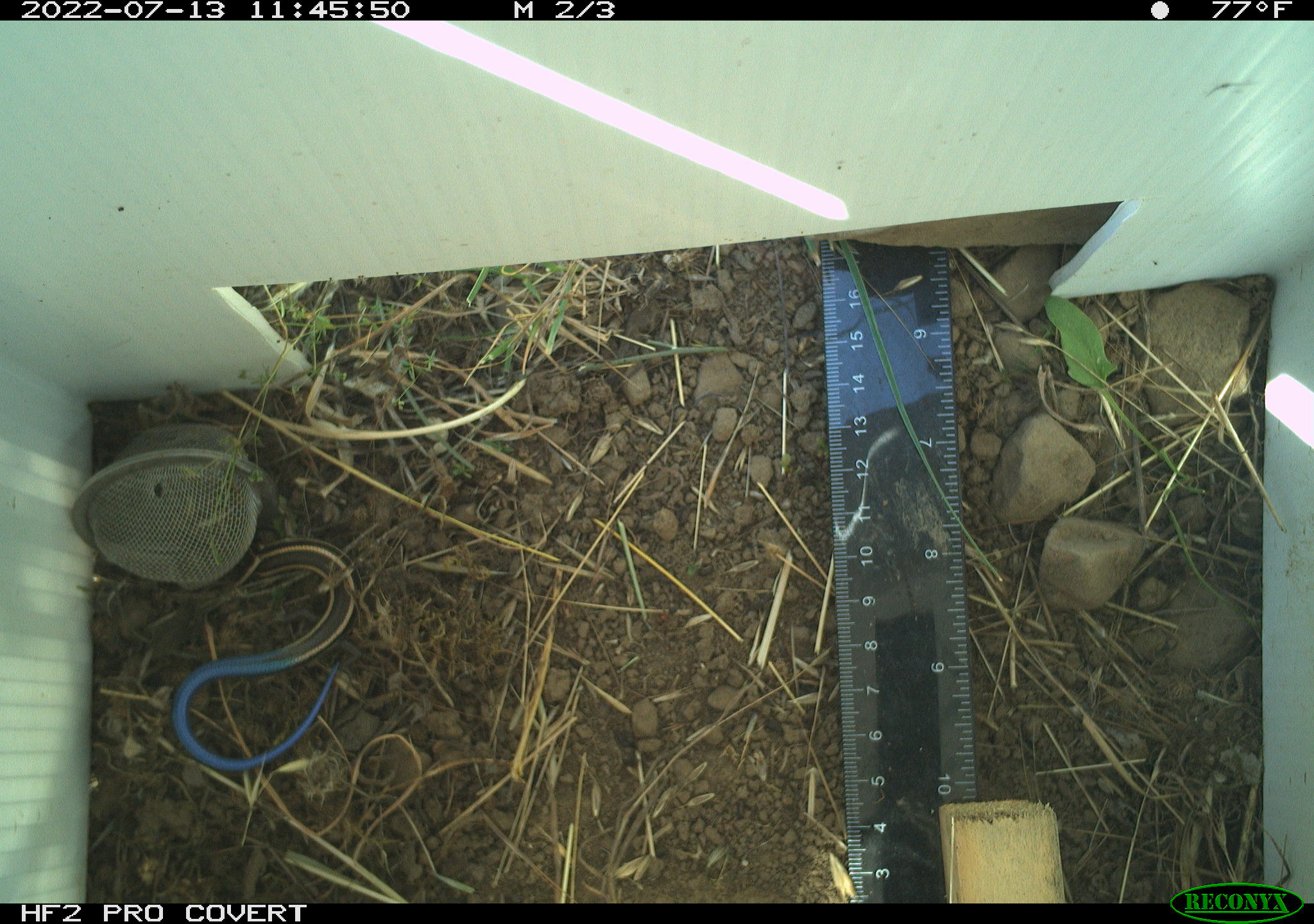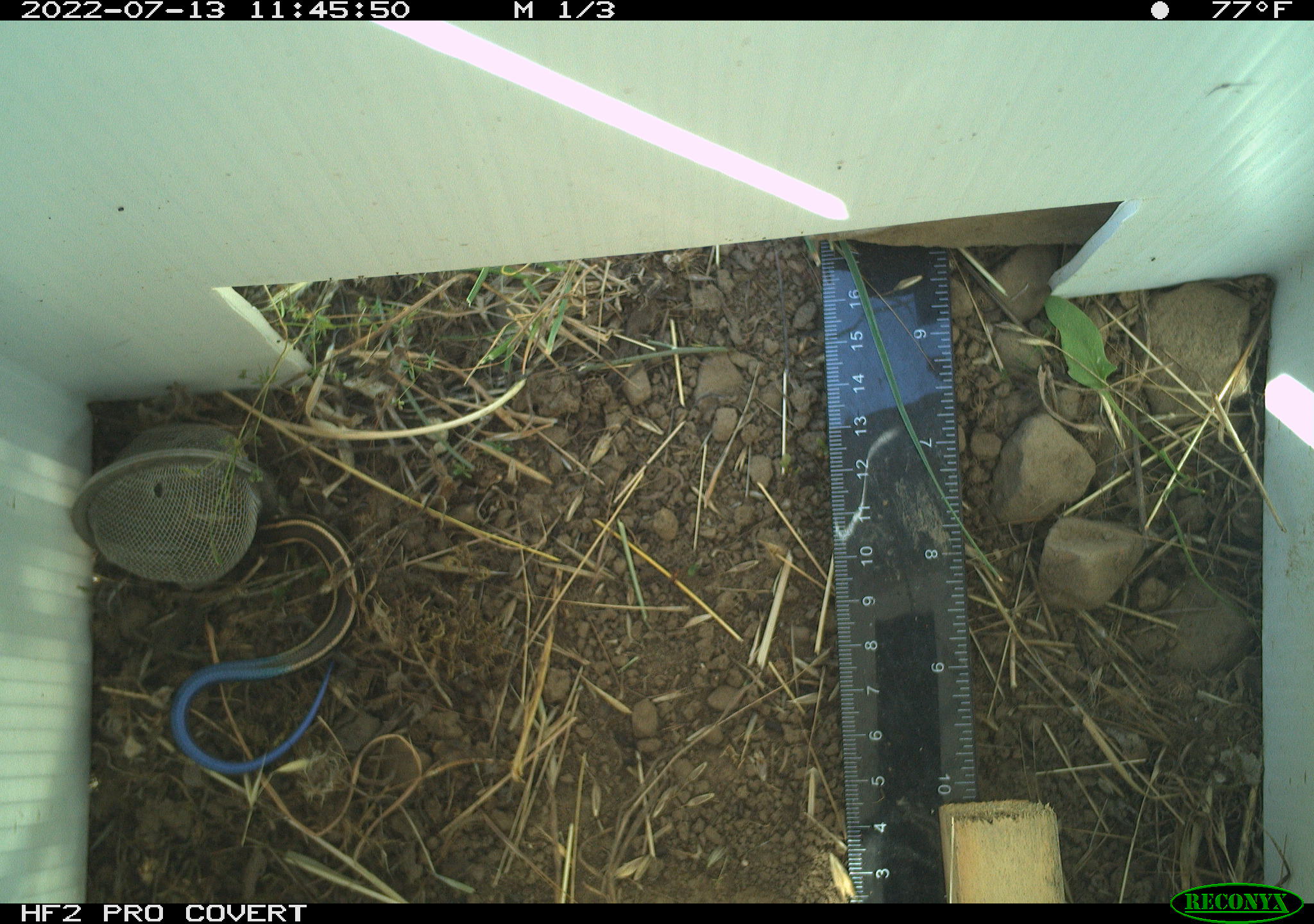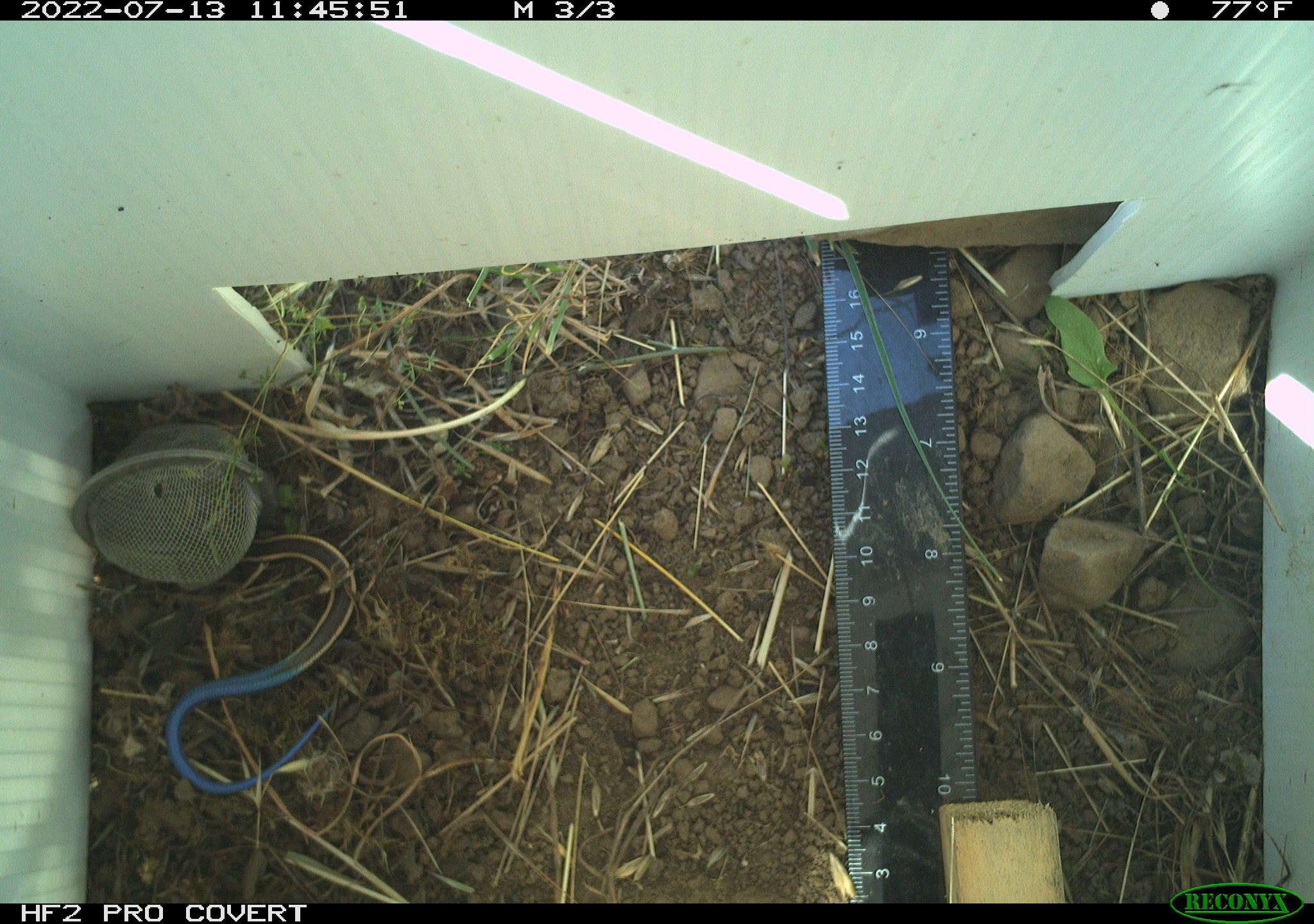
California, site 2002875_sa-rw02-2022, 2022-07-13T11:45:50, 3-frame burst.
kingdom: Animalia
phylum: Chordata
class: Reptilia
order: Squamata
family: Scincidae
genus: Plestiodon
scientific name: Plestiodon skiltonianus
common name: western skink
Western skink (Plestiodon skiltonianus).